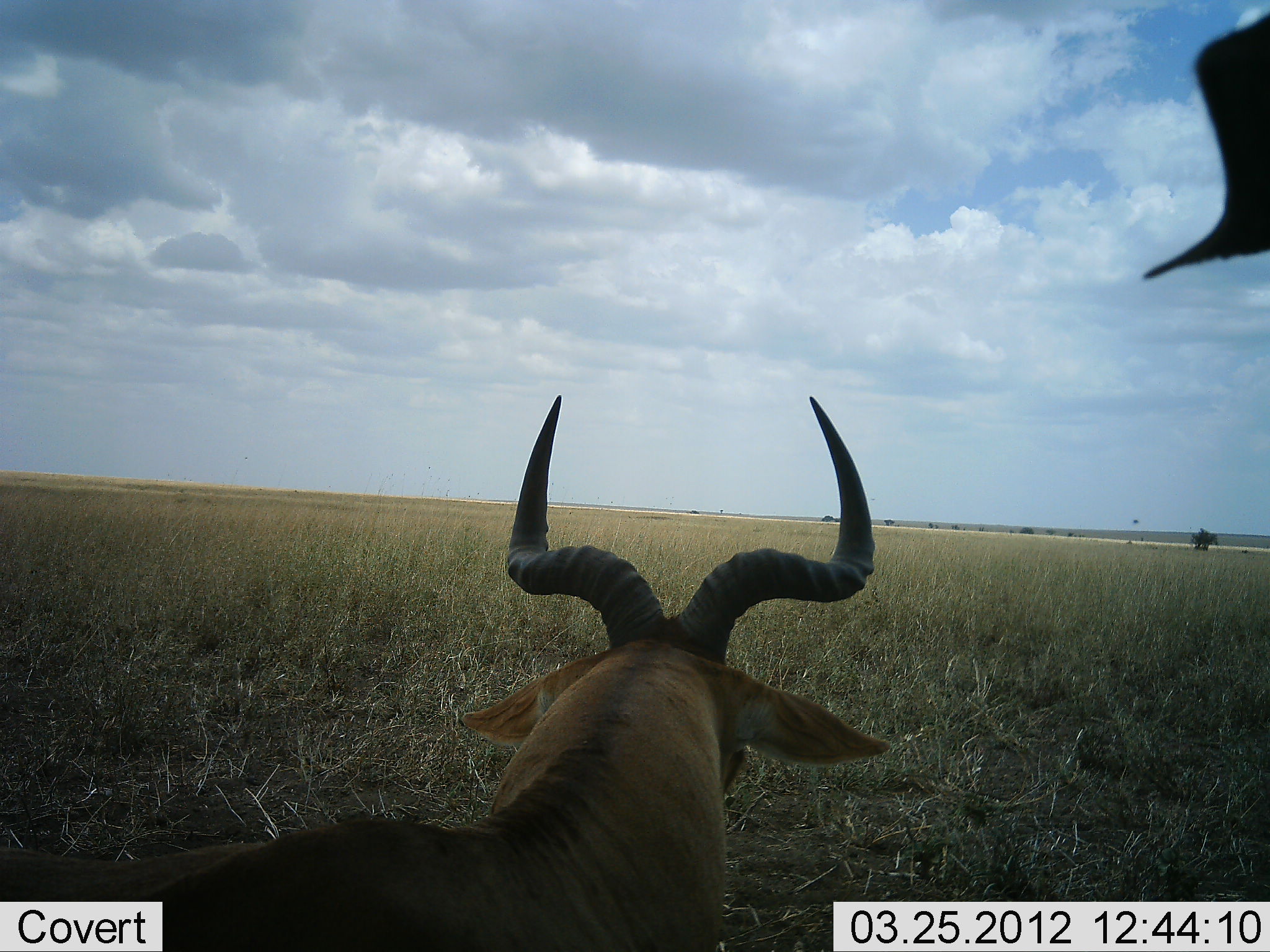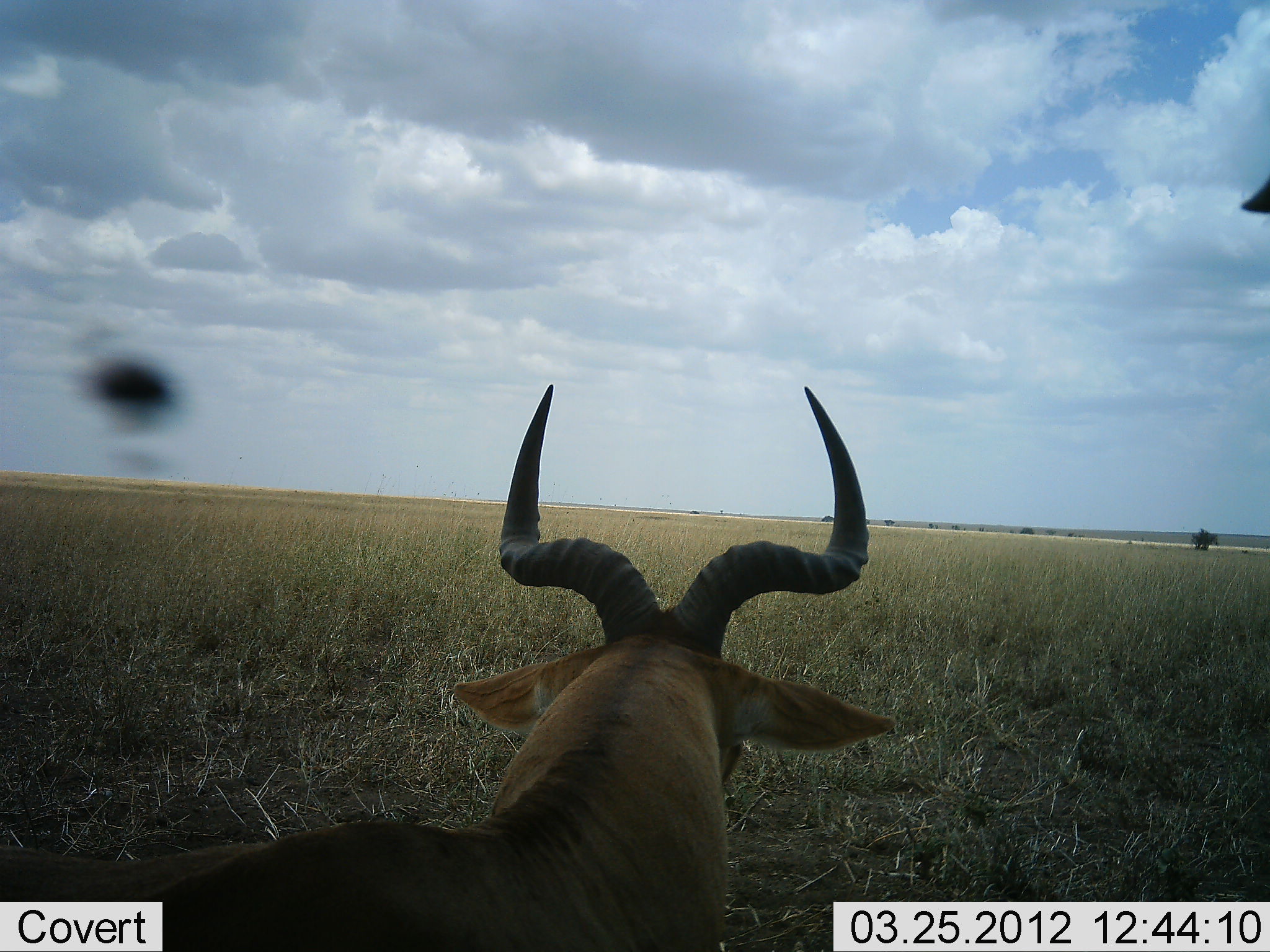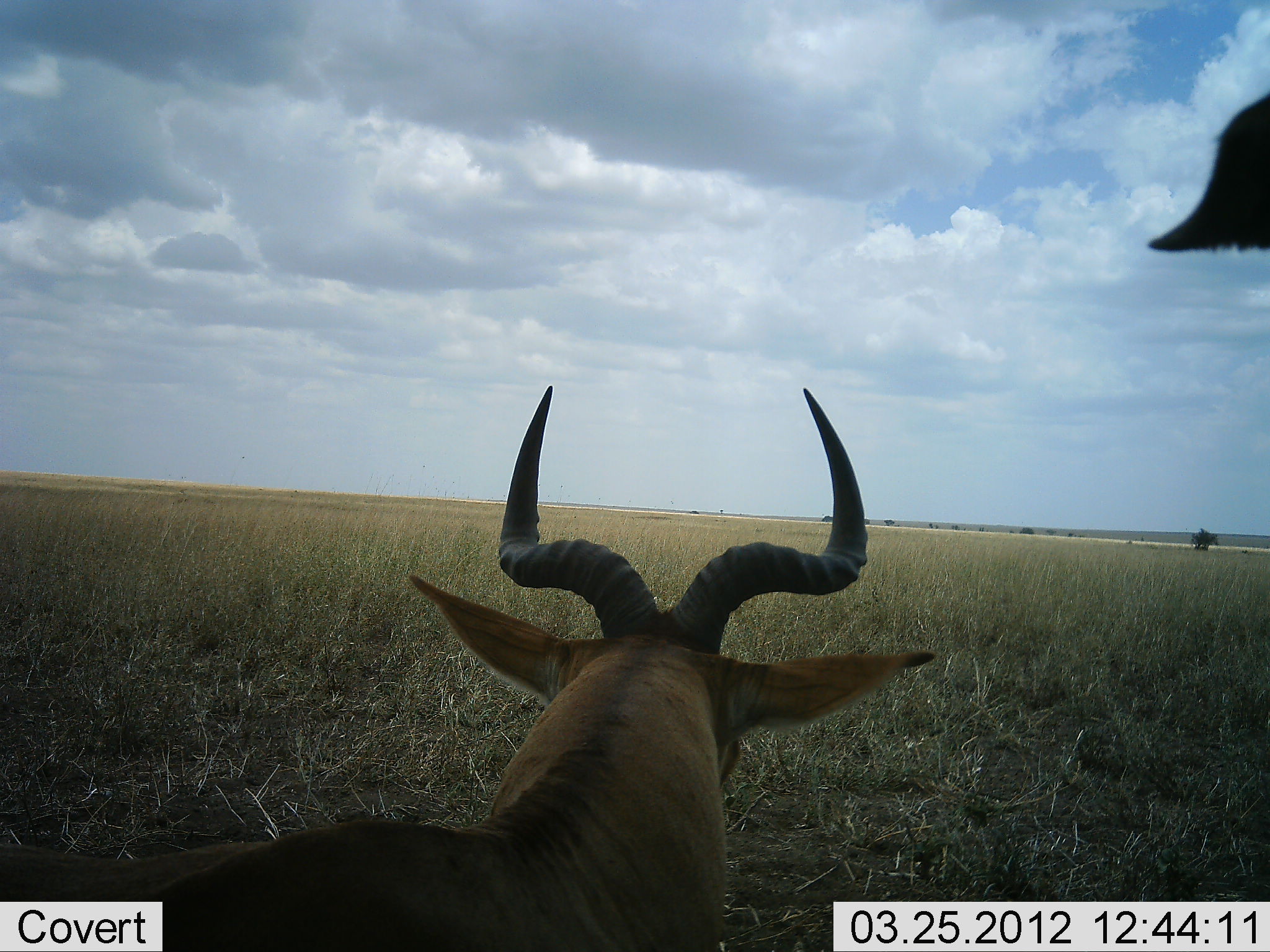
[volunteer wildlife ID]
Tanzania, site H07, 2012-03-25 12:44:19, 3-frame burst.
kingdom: Animalia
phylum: Chordata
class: Mammalia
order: Artiodactyla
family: Bovidae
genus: Alcelaphus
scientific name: Alcelaphus buselaphus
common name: hartebeest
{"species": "hartebeest (Alcelaphus buselaphus)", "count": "2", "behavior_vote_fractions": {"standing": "69%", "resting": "50%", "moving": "0%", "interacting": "0%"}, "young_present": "0%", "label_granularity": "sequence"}